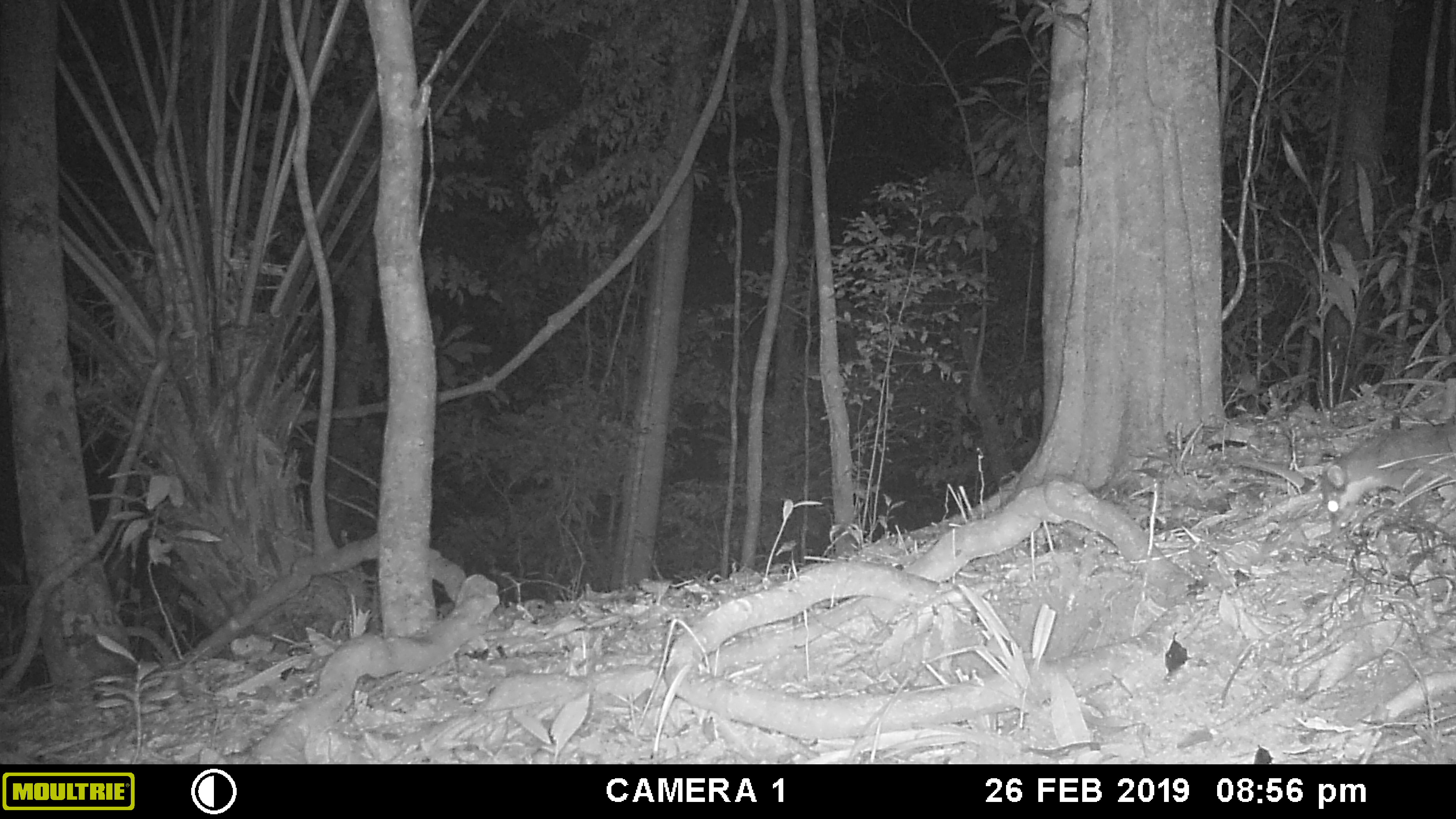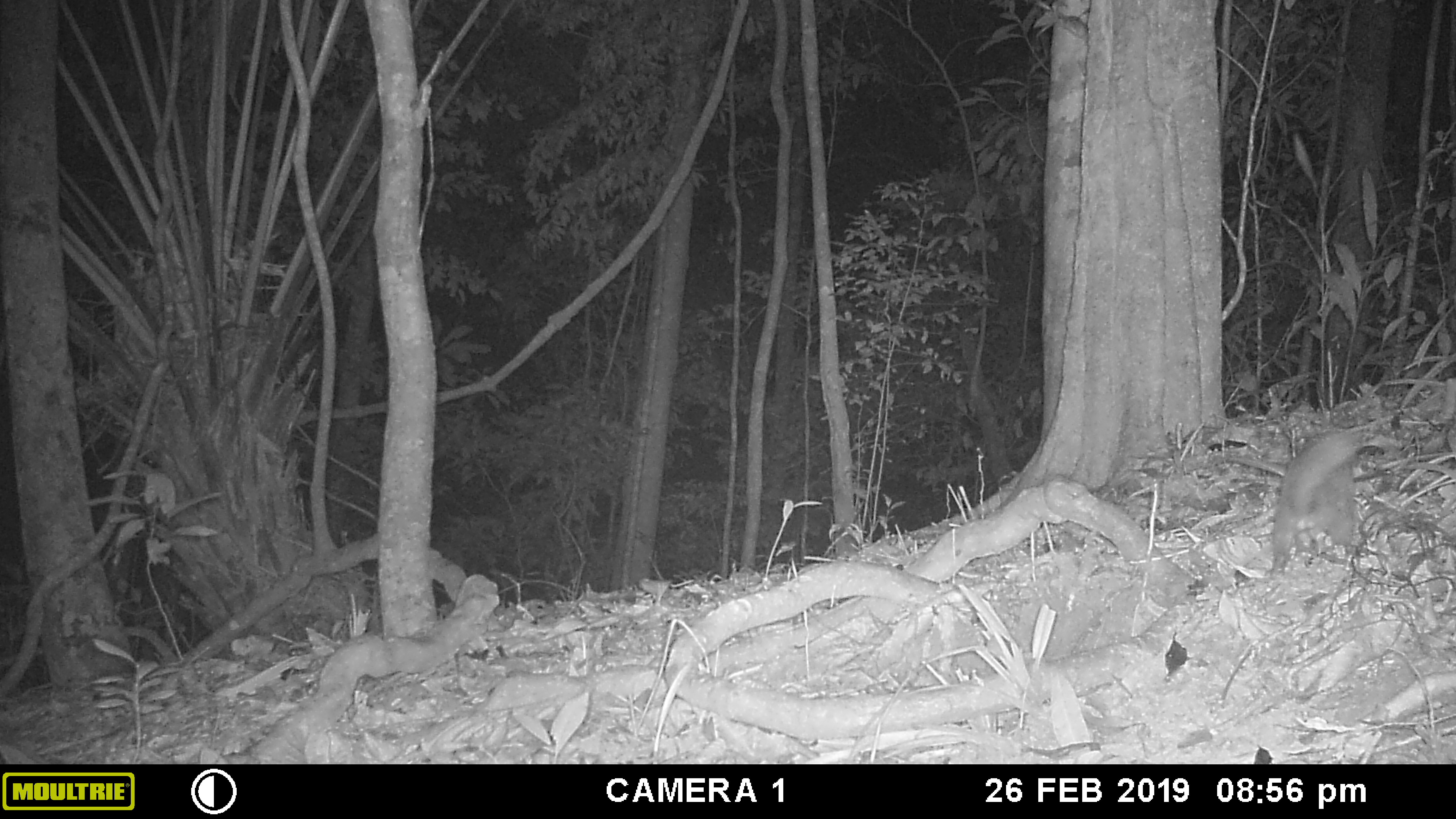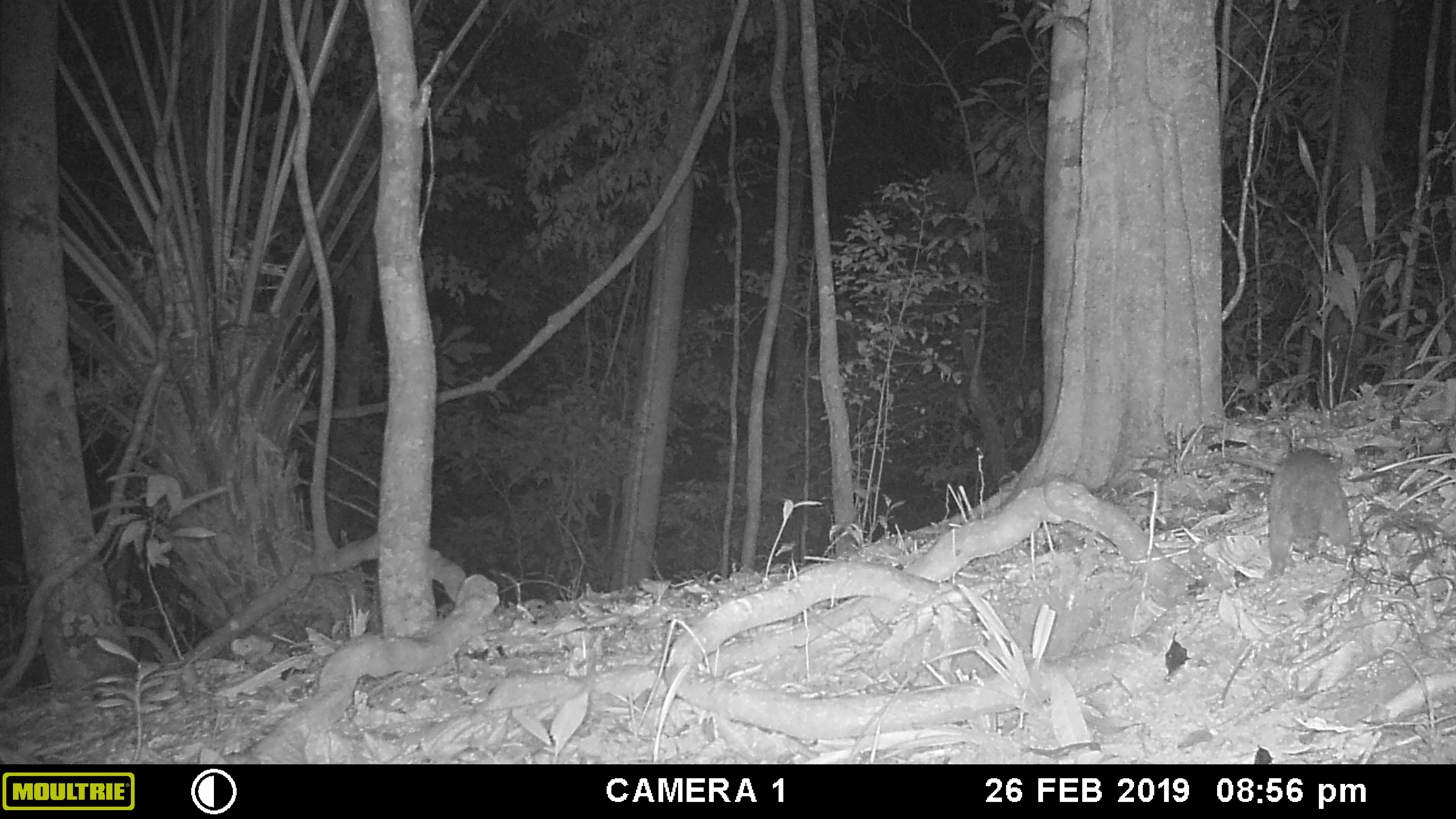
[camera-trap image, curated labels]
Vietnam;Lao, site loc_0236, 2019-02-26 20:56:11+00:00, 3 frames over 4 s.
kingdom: Animalia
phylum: Chordata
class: Mammalia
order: Carnivora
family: Mustelidae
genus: Melogale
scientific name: Melogale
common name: ferret badger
Ferret badger (Melogale). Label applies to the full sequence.